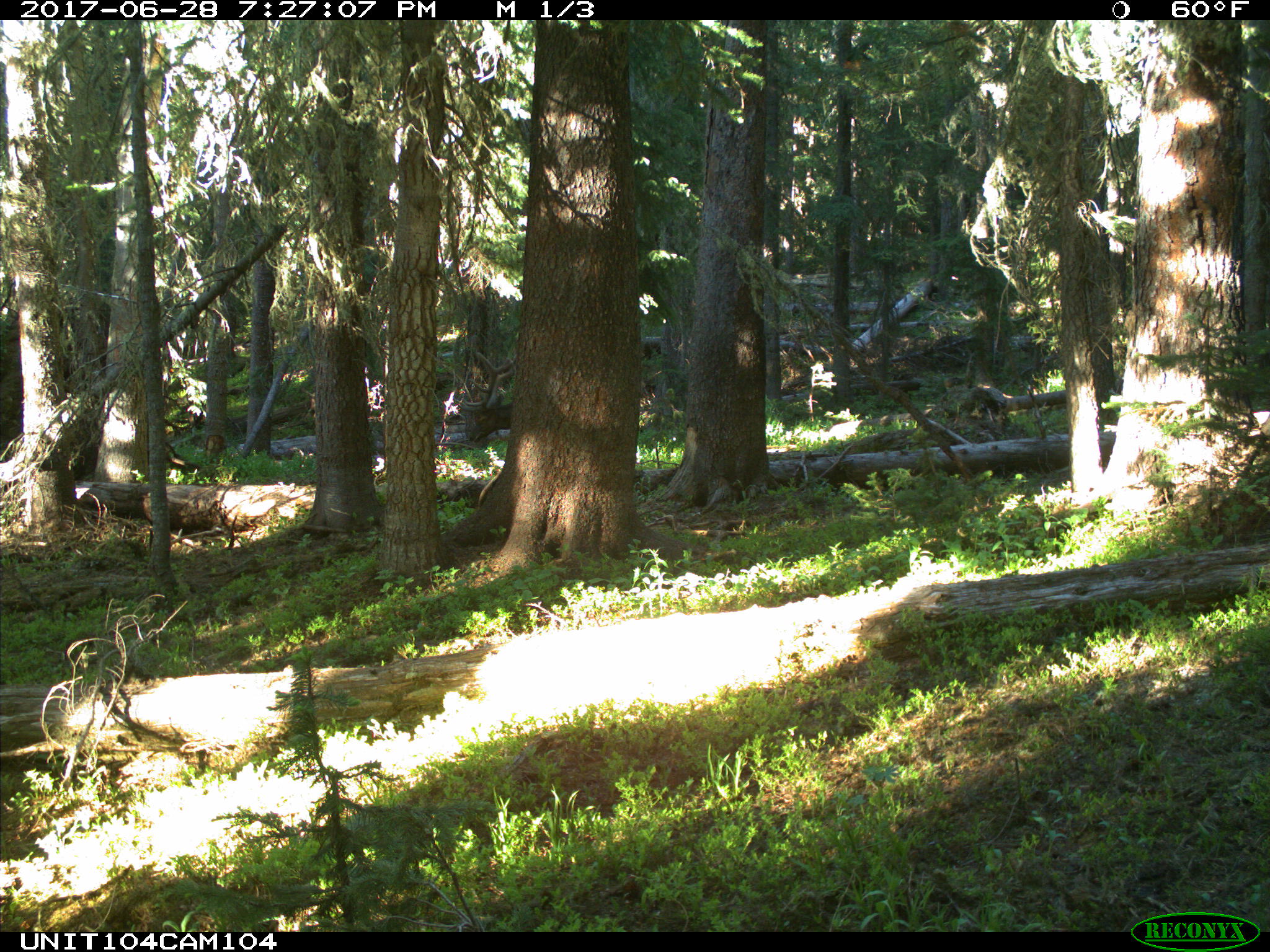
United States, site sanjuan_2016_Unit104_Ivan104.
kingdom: Animalia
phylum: Chordata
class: Mammalia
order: Artiodactyla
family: Cervidae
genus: Cervus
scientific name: Cervus elaphus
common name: red deer